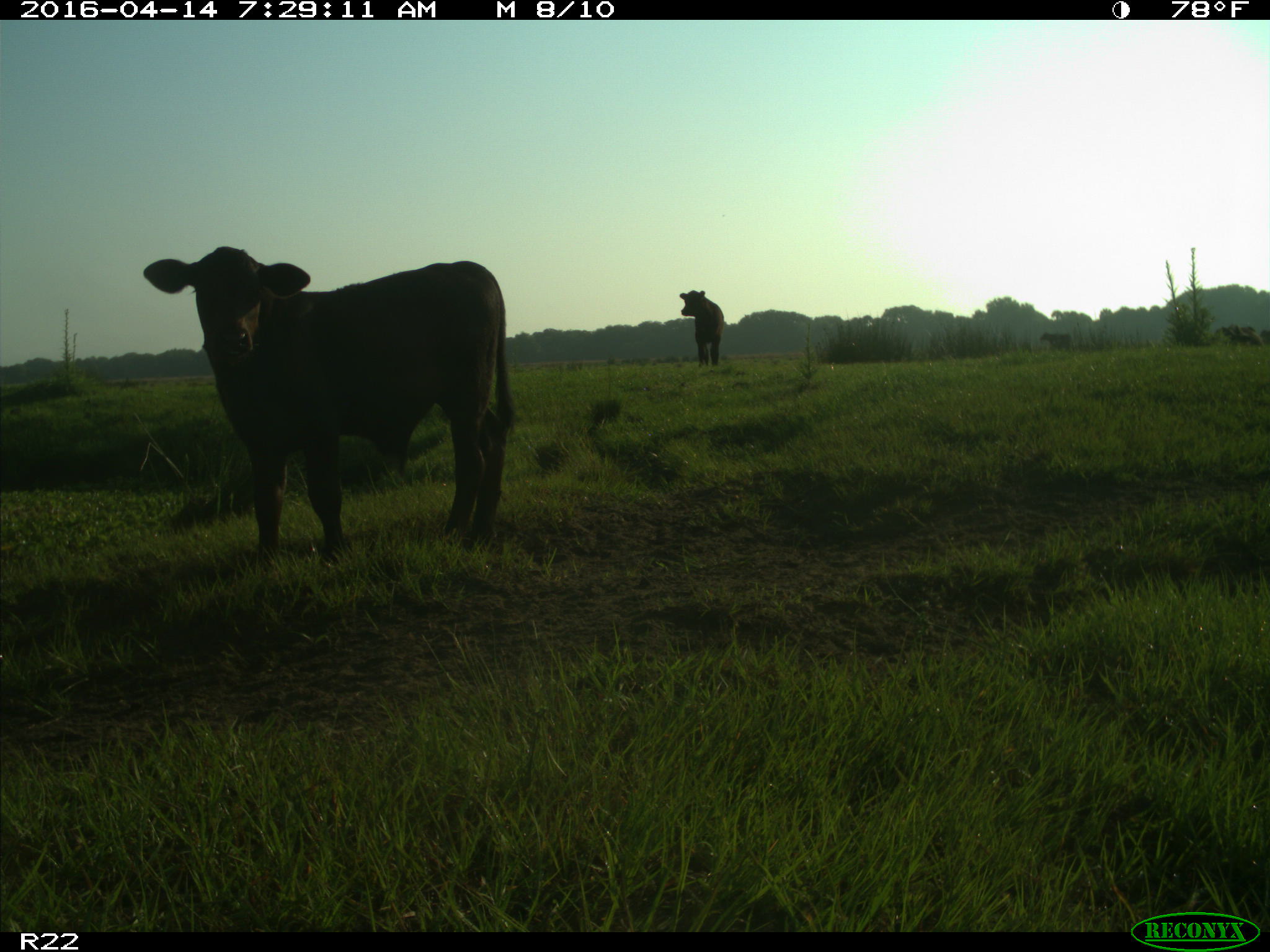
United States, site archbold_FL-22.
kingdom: Animalia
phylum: Chordata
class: Mammalia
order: Artiodactyla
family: Bovidae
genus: Bos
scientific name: Bos taurus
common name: domestic cow